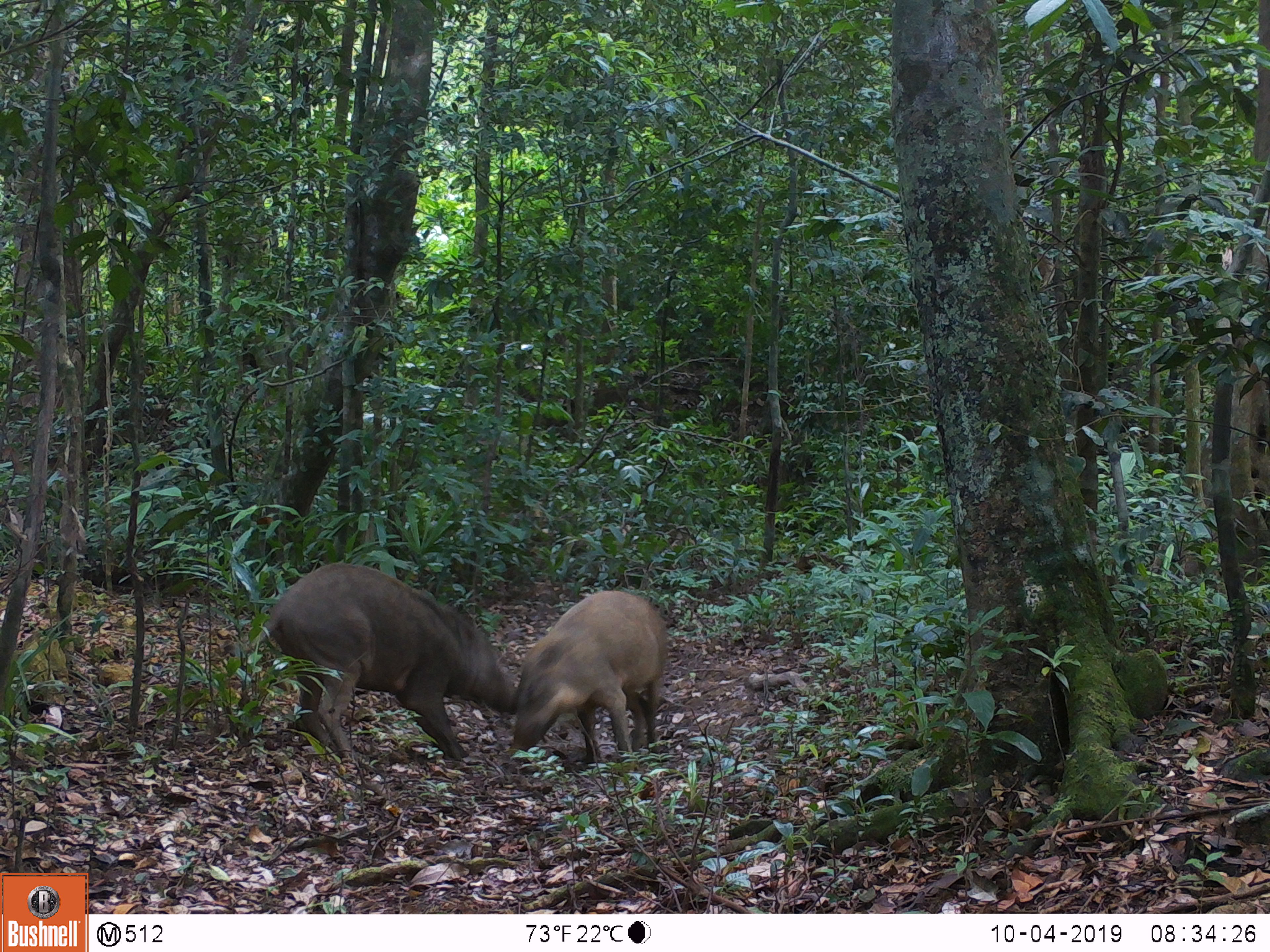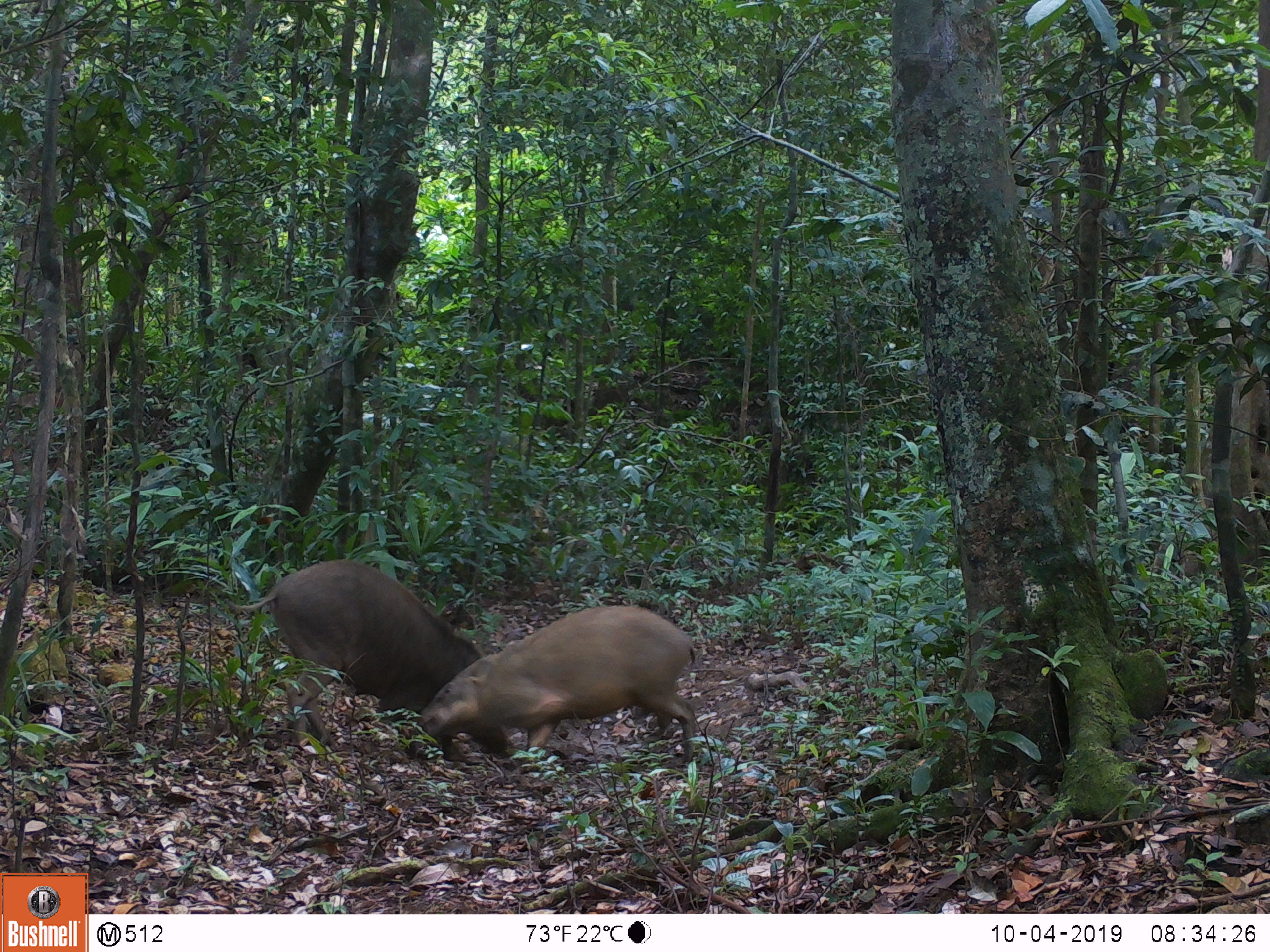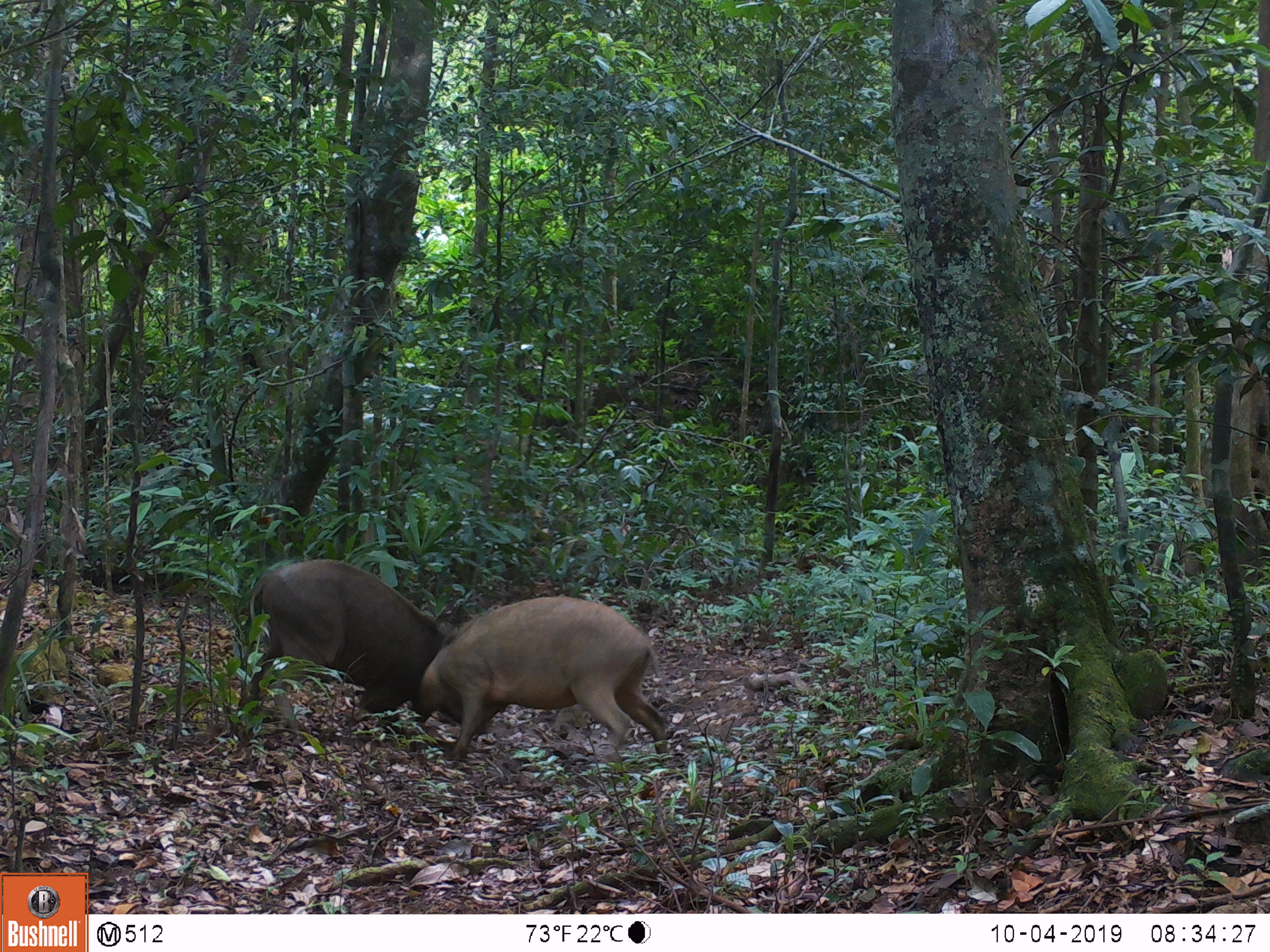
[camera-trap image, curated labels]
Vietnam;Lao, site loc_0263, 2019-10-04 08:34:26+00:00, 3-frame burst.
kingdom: Animalia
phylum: Chordata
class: Mammalia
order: Artiodactyla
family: Suidae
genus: Sus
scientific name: Sus scrofa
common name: eurasian wild pig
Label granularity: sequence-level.